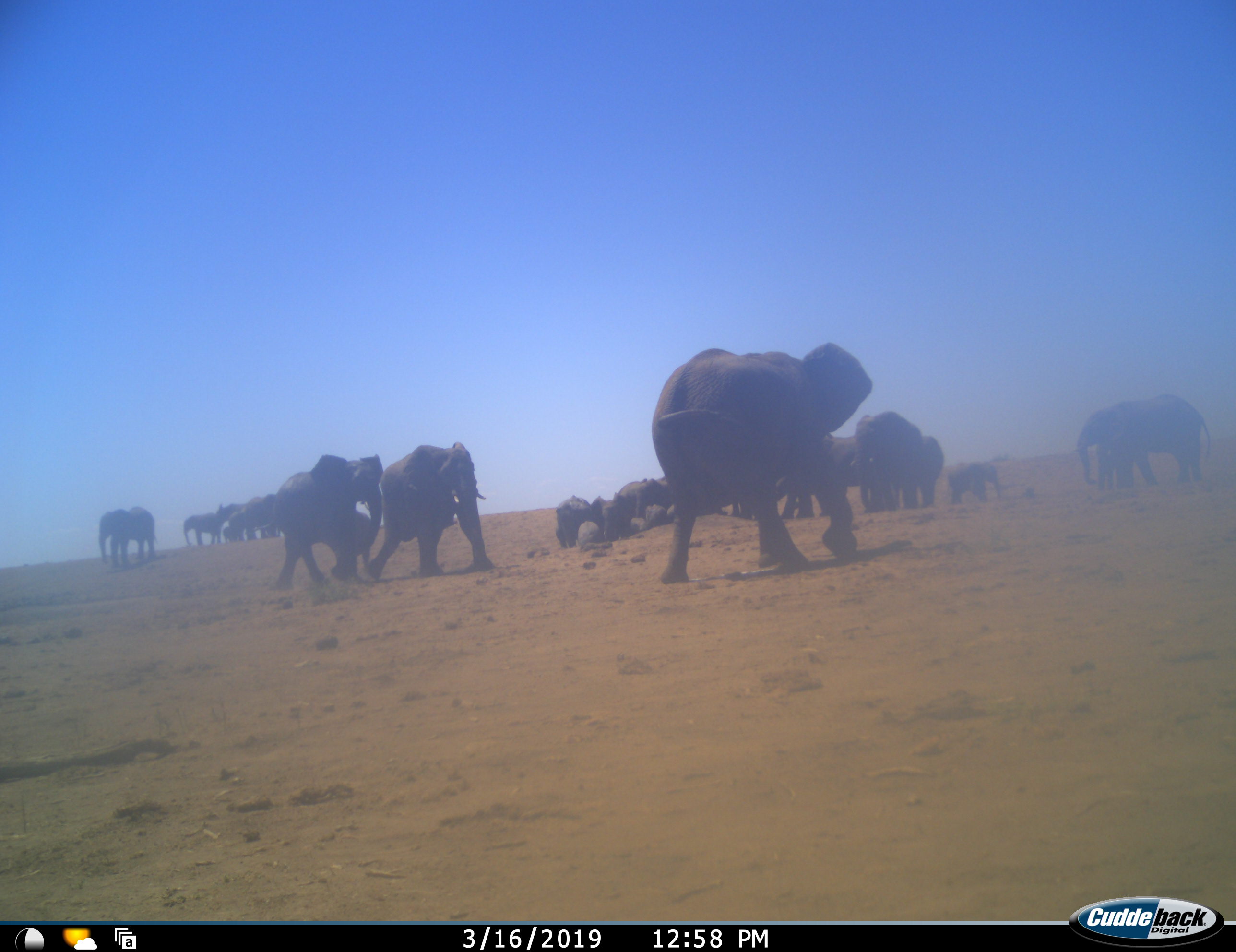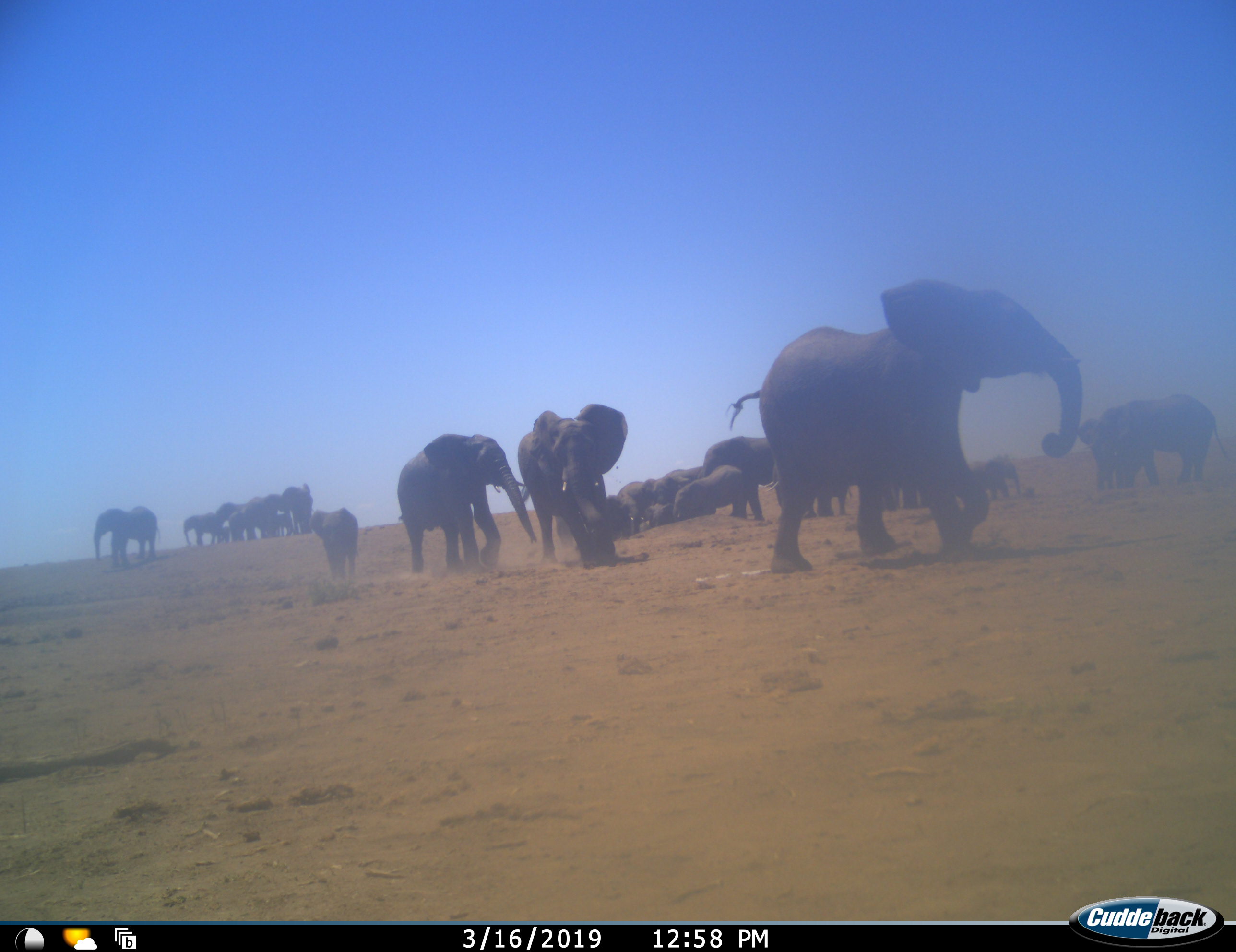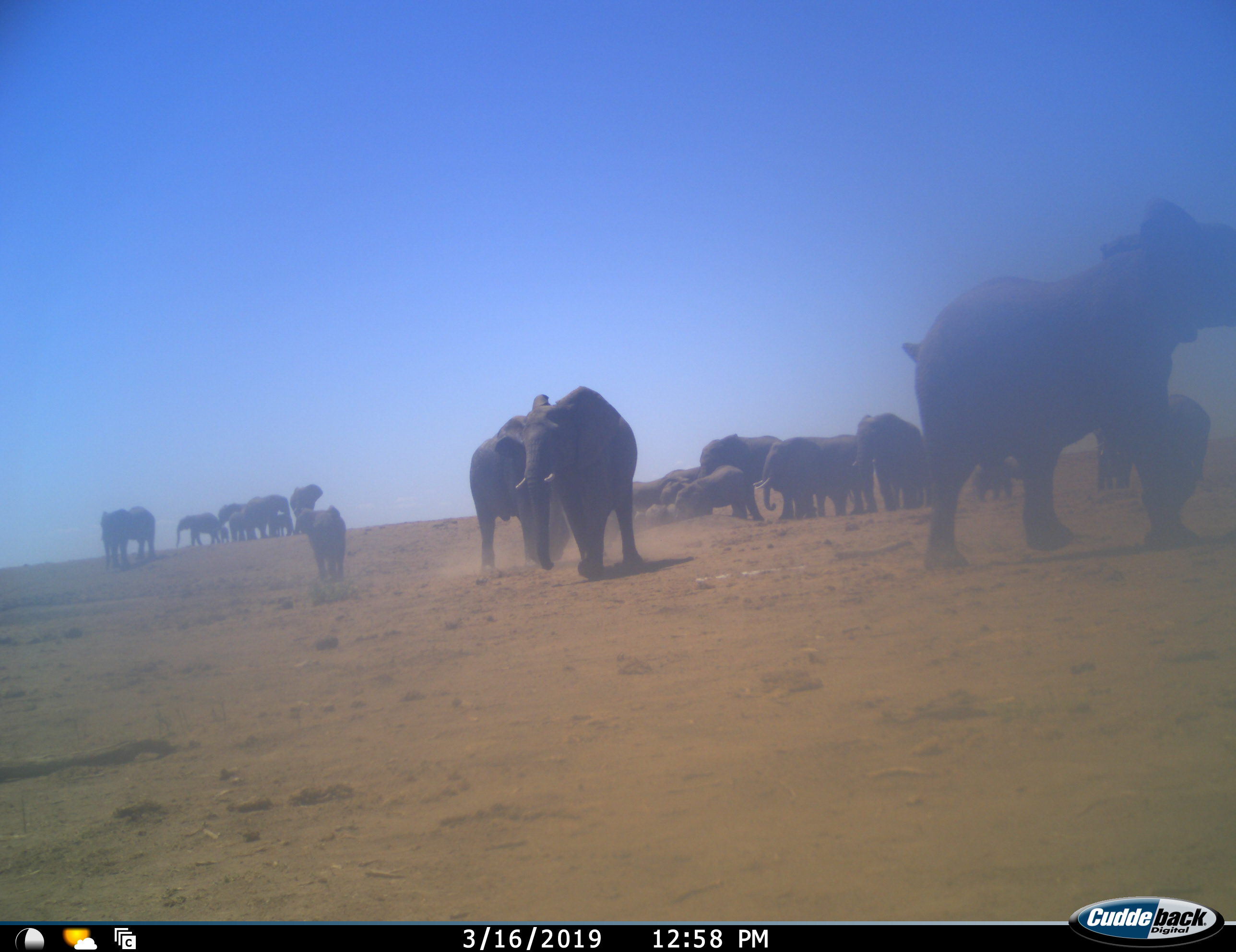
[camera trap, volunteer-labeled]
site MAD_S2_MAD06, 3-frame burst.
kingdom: Animalia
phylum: Chordata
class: Mammalia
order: Proboscidea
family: Elephantidae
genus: Loxodonta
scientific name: Loxodonta africana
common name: african bush elephant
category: elephant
Elephant (african bush elephant) (Loxodonta africana), count 11-50. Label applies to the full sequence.